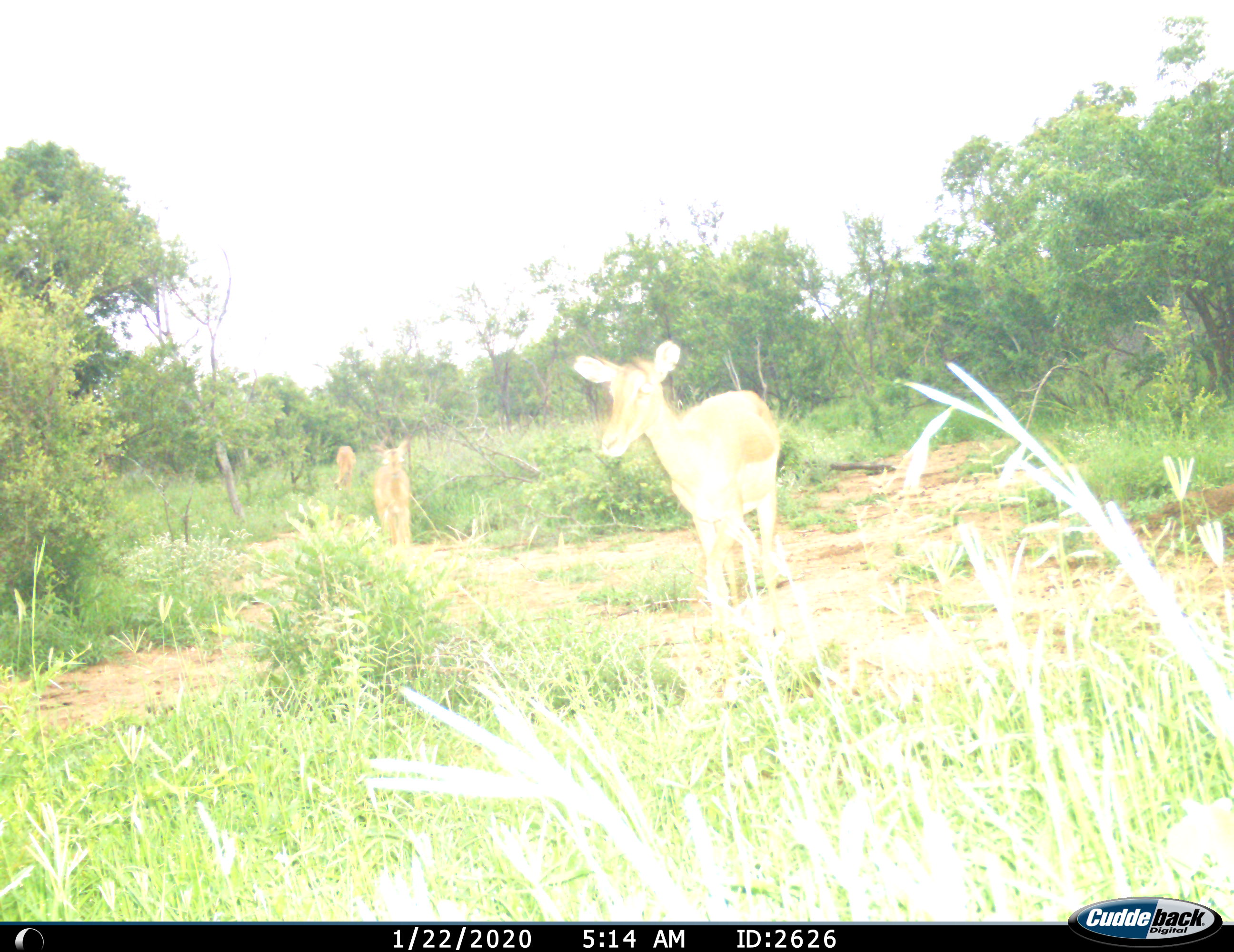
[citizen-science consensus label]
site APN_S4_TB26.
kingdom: Animalia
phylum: Chordata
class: Mammalia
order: Artiodactyla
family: Bovidae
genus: Aepyceros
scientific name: Aepyceros melampus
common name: impala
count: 3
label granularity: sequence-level